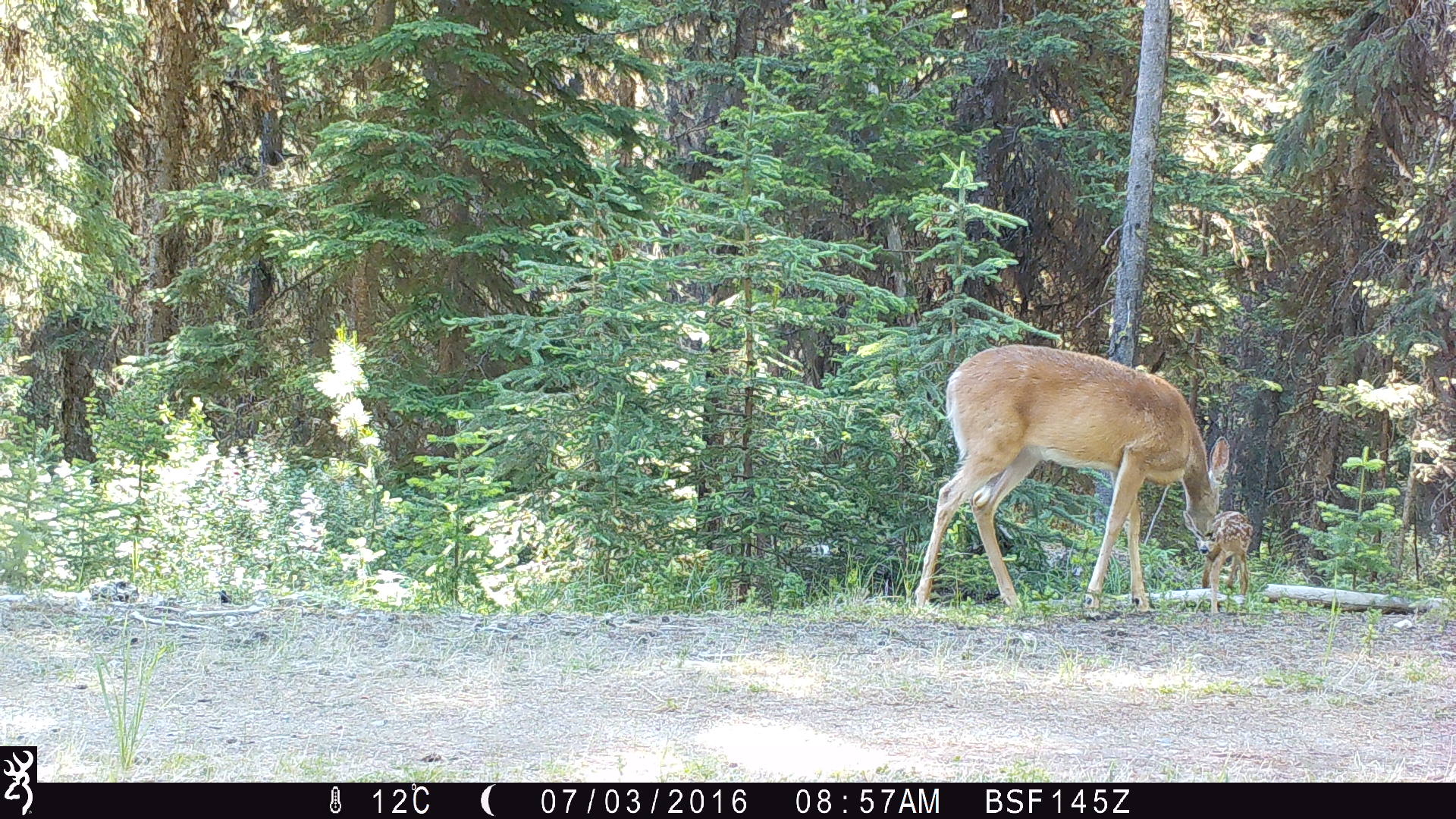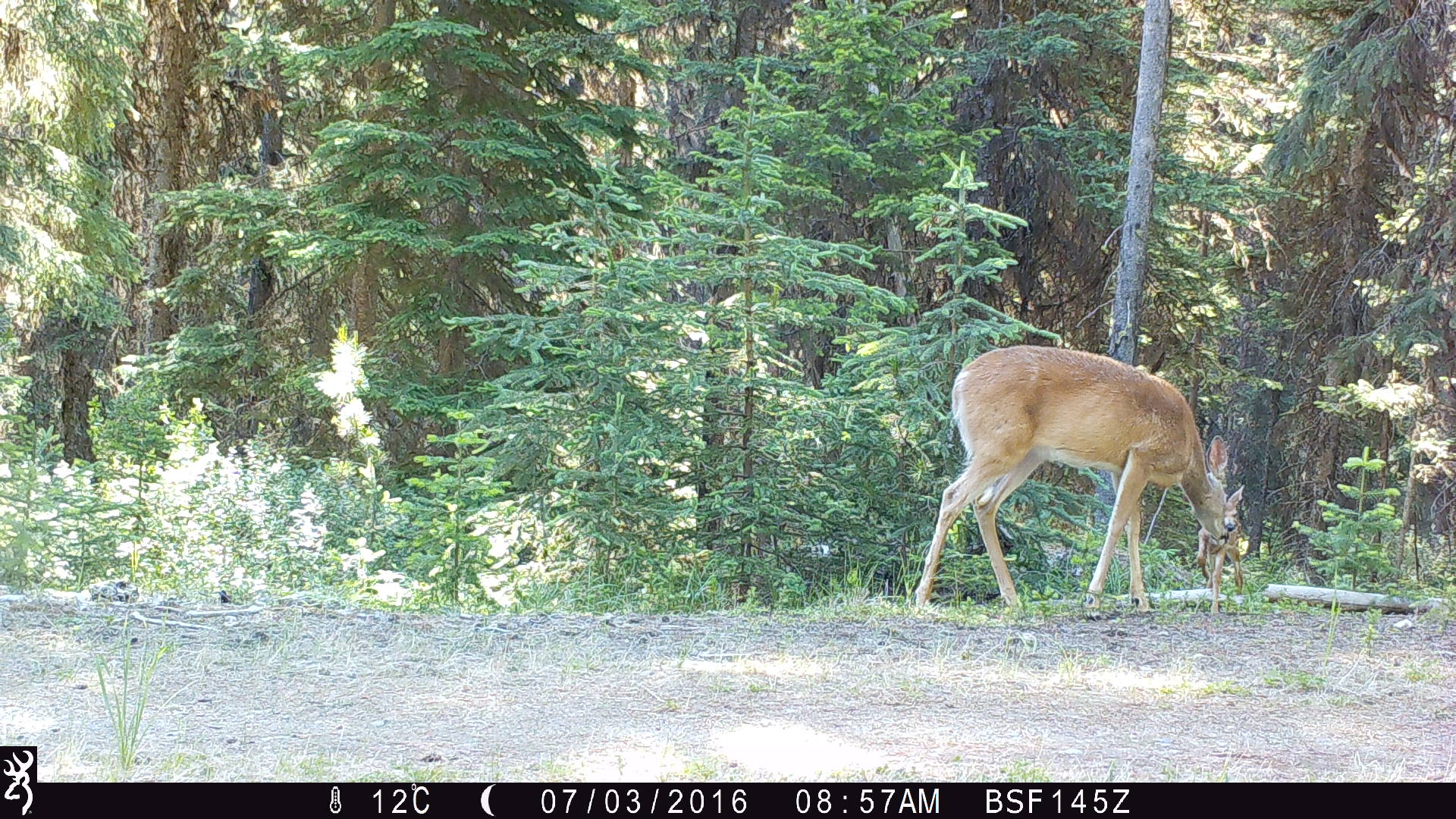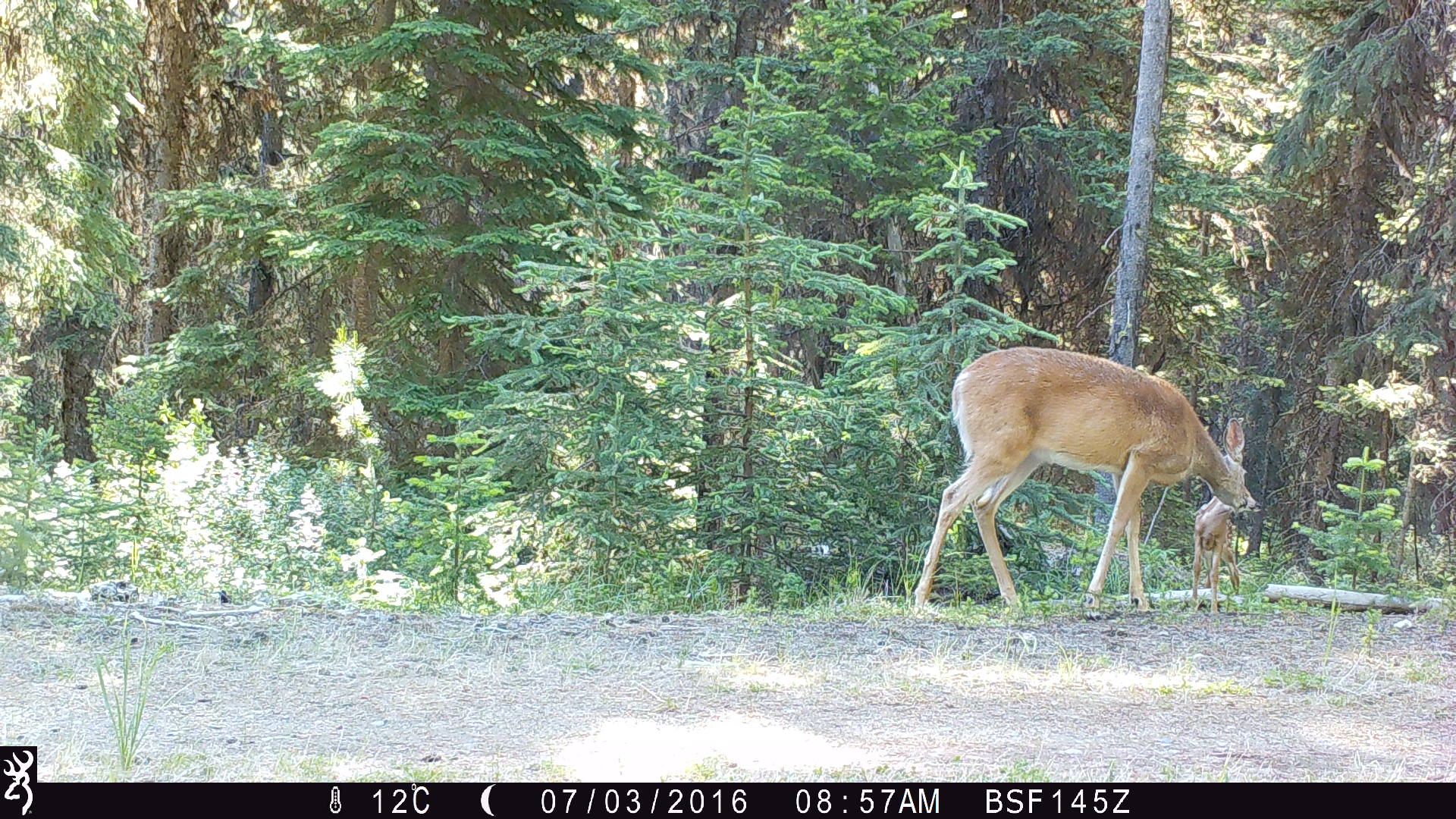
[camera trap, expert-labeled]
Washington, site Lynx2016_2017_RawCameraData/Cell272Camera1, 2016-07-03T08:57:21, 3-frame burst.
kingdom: Animalia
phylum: Chordata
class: Mammalia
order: Artiodactyla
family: Cervidae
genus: Odocoileus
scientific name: Odocoileus virginianus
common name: white-tailed deer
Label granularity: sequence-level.